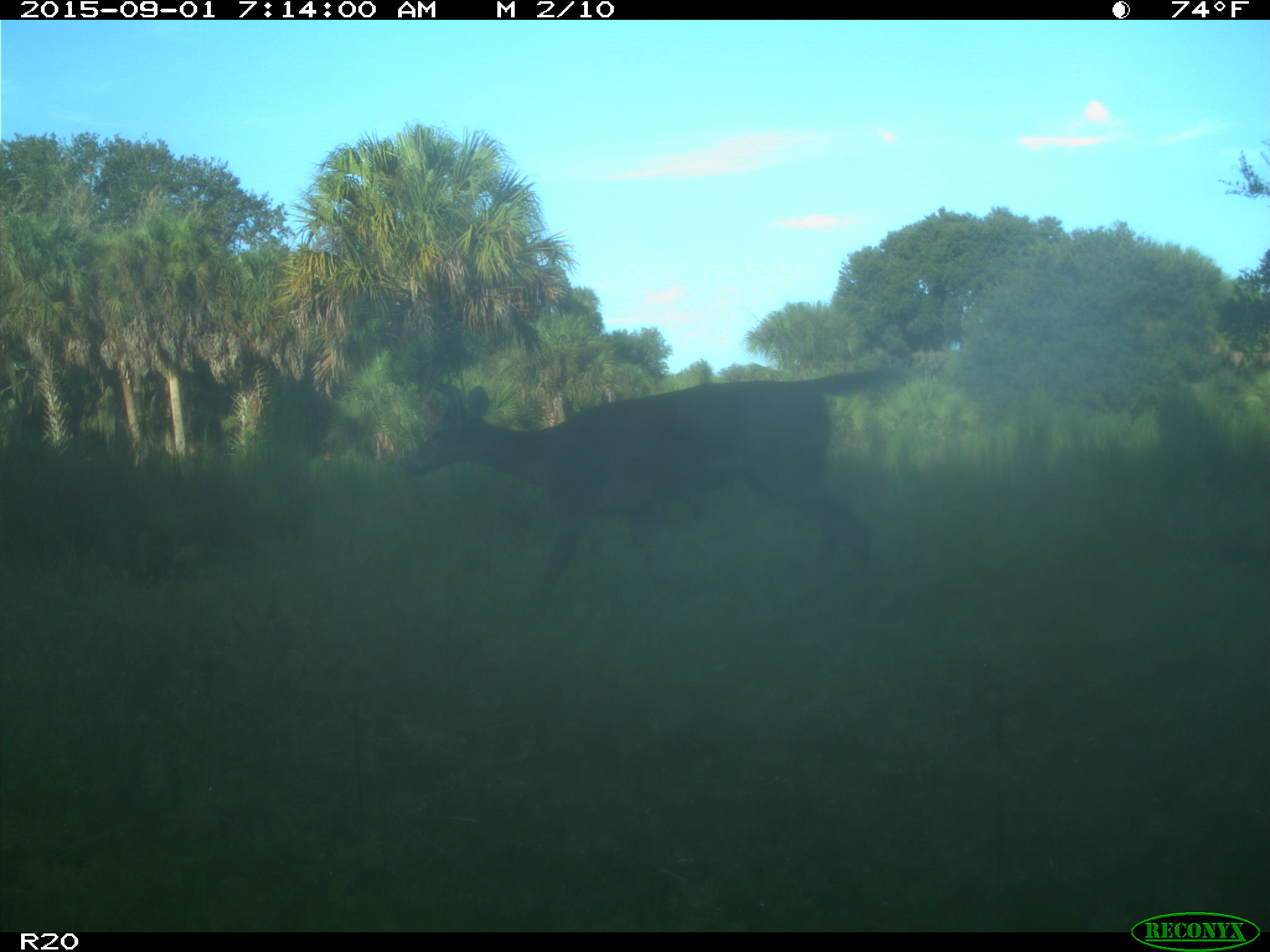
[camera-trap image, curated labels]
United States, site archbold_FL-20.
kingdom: Animalia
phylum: Chordata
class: Mammalia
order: Artiodactyla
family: Cervidae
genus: Odocoileus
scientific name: Odocoileus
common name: deer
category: unidentified deer